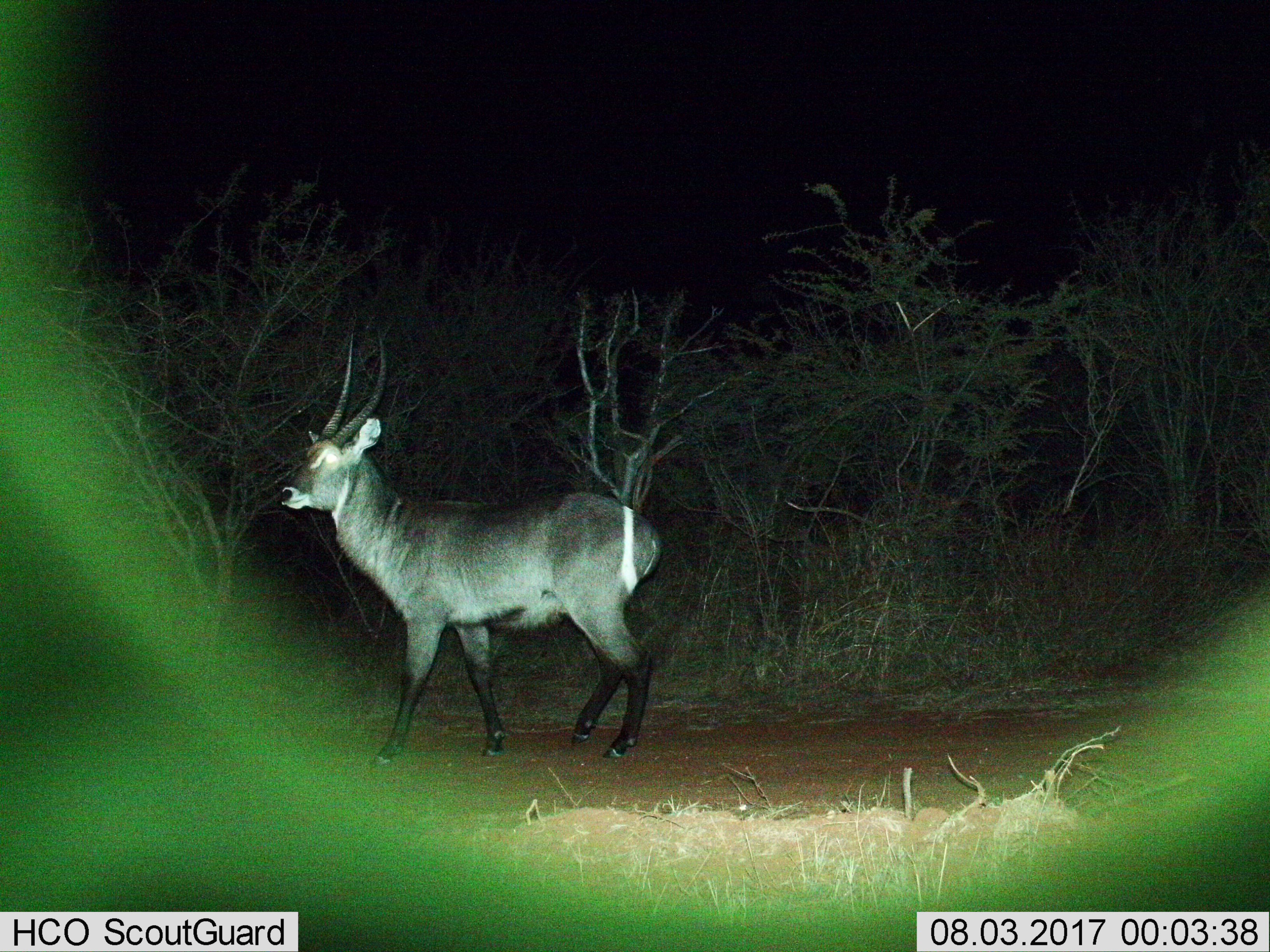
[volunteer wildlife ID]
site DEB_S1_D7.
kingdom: Animalia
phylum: Chordata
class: Mammalia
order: Artiodactyla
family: Bovidae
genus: Kobus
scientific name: Kobus ellipsiprymnus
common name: waterbuck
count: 1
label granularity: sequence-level